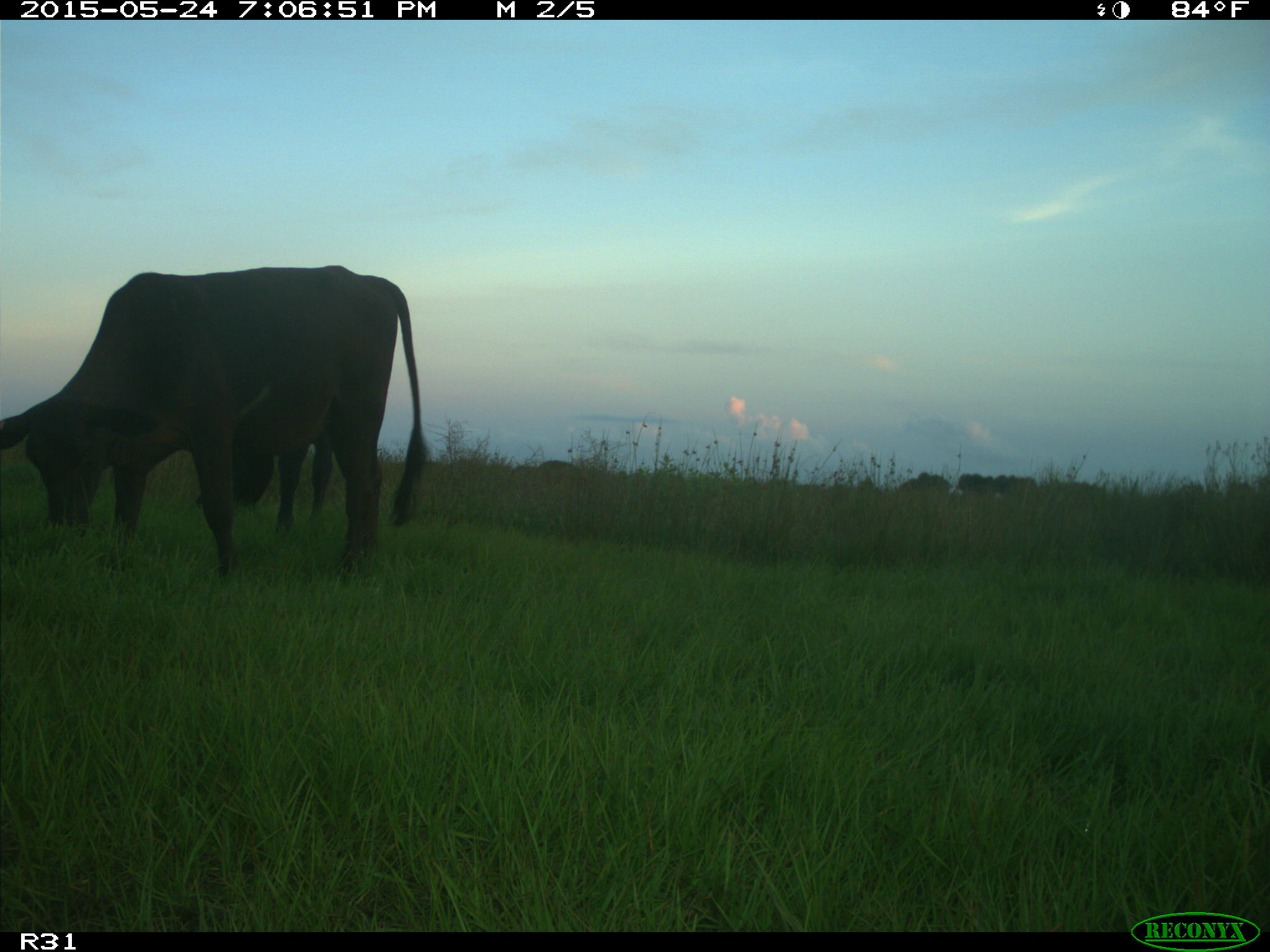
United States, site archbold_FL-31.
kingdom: Animalia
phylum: Chordata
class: Mammalia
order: Artiodactyla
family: Bovidae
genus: Bos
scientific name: Bos taurus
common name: domestic cow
Bos taurus (domestic cow).